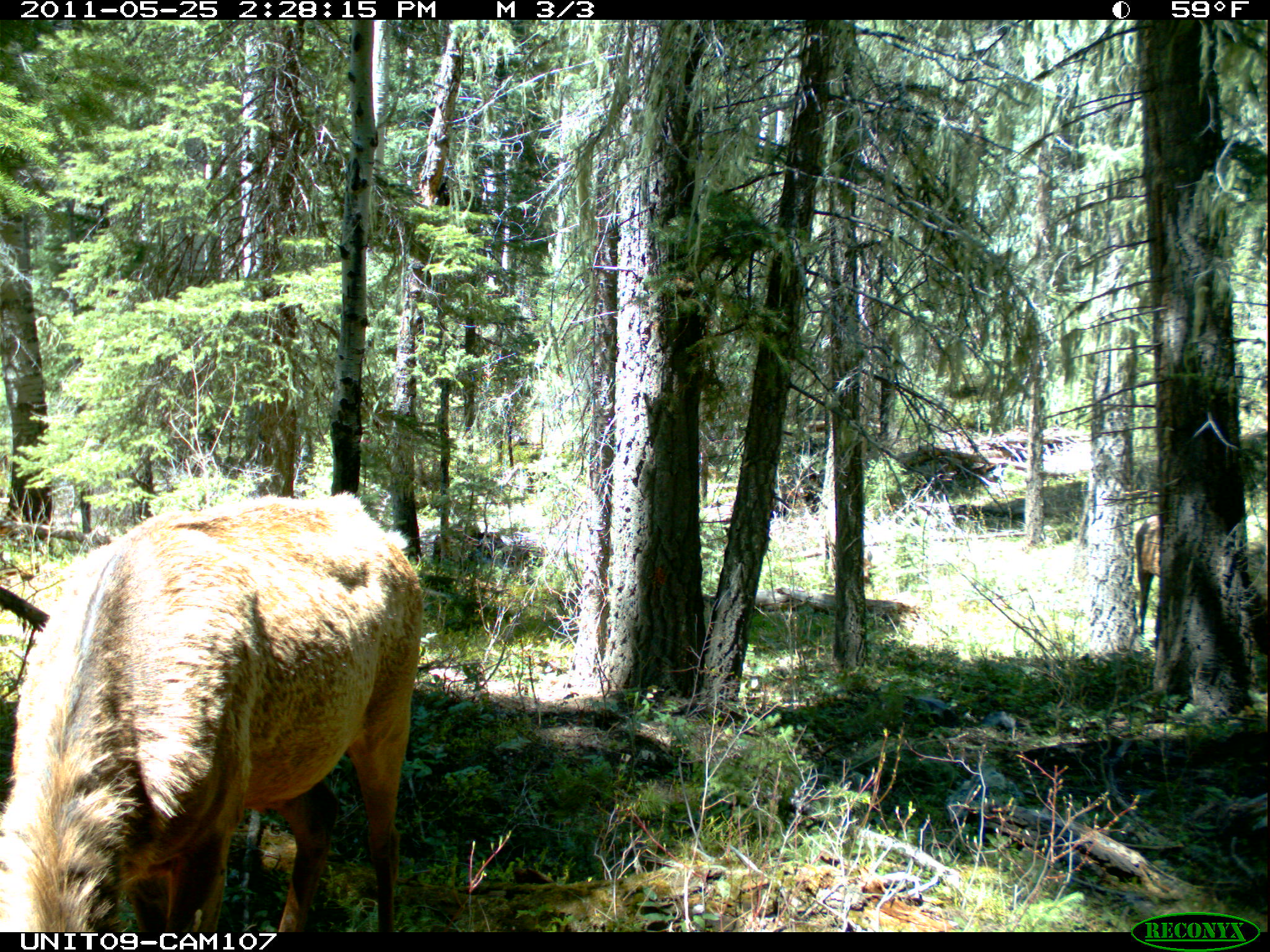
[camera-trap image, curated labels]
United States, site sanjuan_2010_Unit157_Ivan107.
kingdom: Animalia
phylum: Chordata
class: Mammalia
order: Artiodactyla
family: Cervidae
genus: Cervus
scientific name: Cervus elaphus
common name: red deer